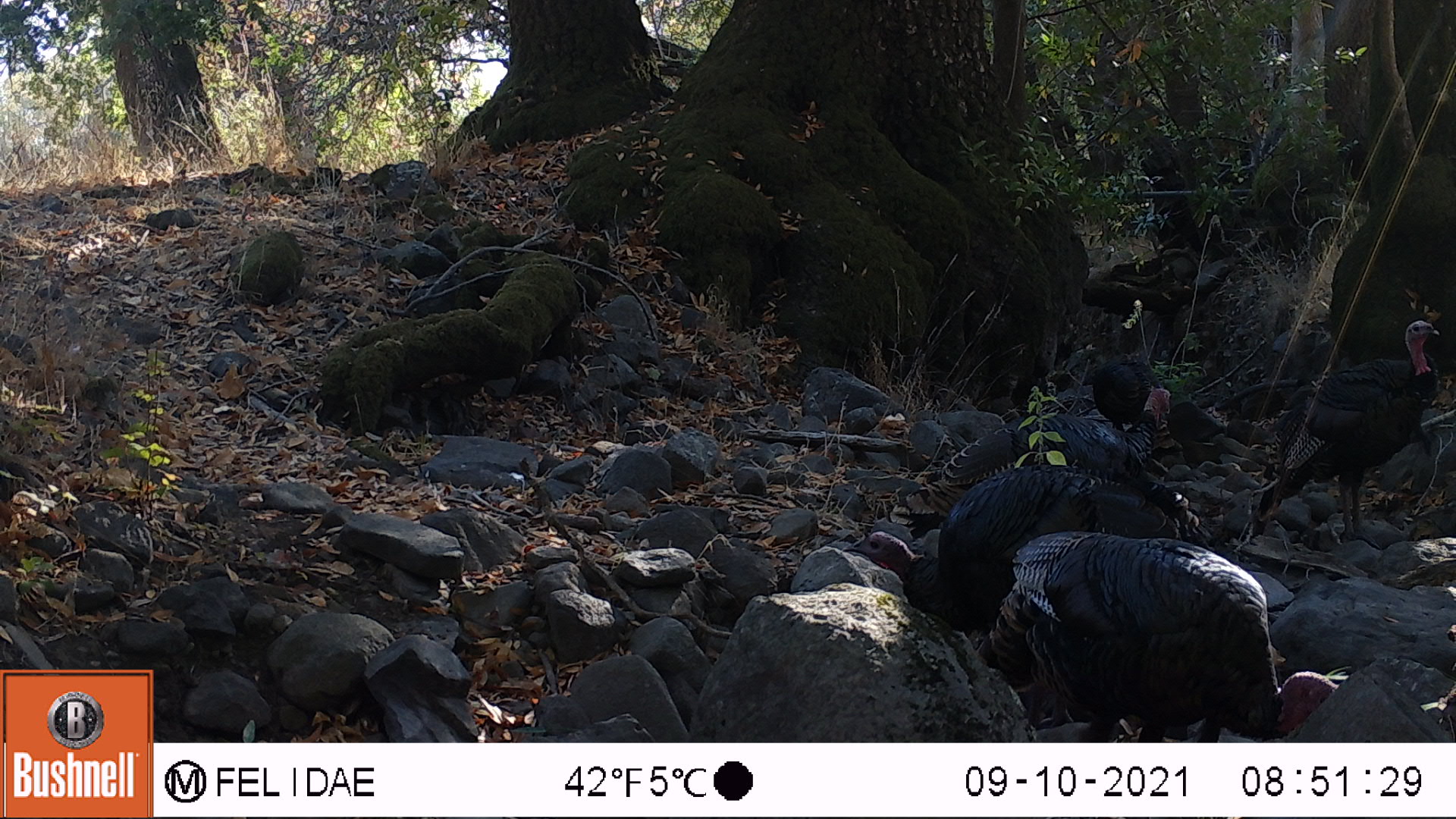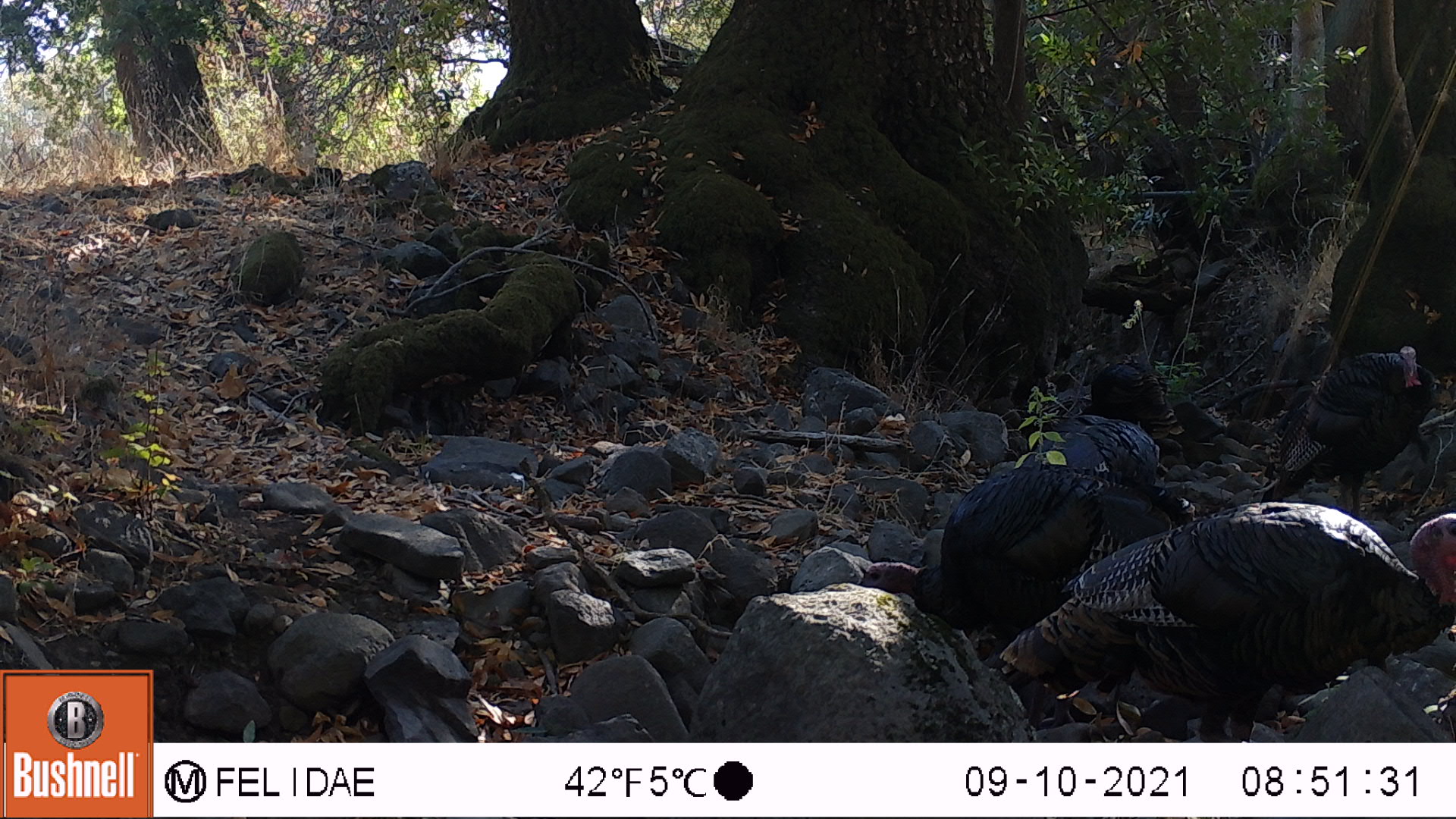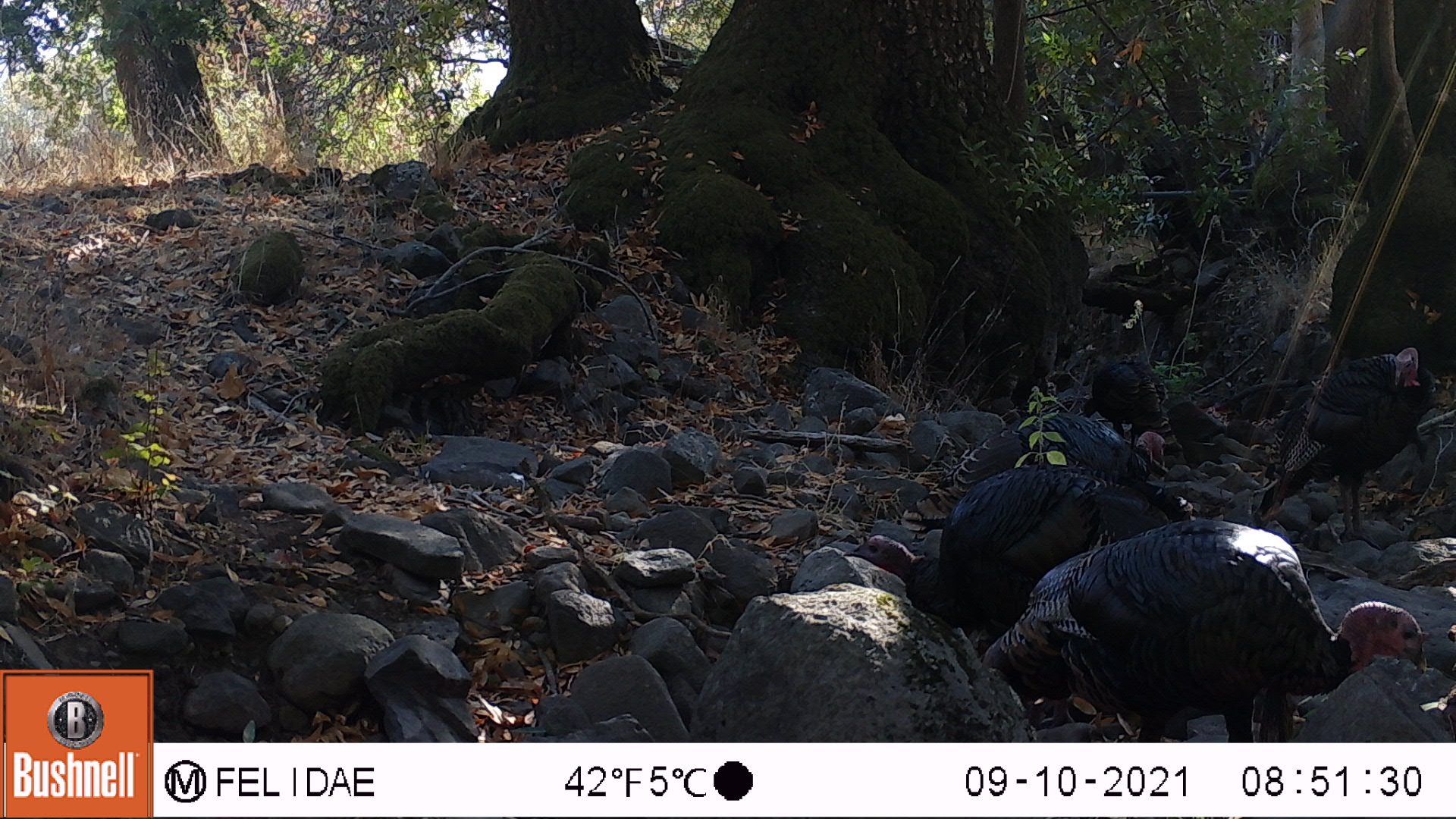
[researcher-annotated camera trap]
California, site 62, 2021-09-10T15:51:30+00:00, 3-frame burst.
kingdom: Animalia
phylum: Chordata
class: Aves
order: Galliformes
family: Phasianidae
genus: Meleagris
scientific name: Meleagris gallopavo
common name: turkey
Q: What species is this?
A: Turkey (Meleagris gallopavo).